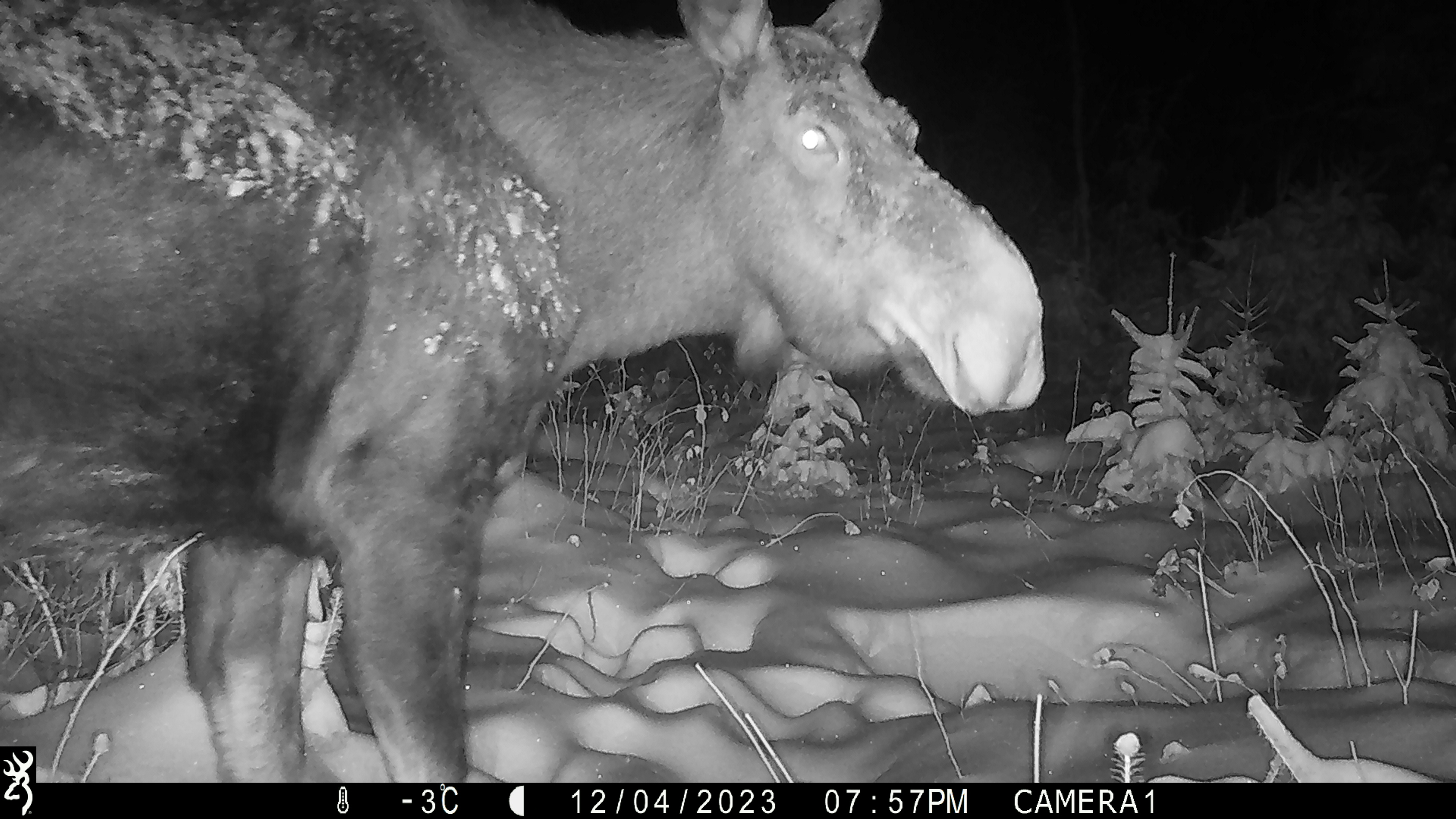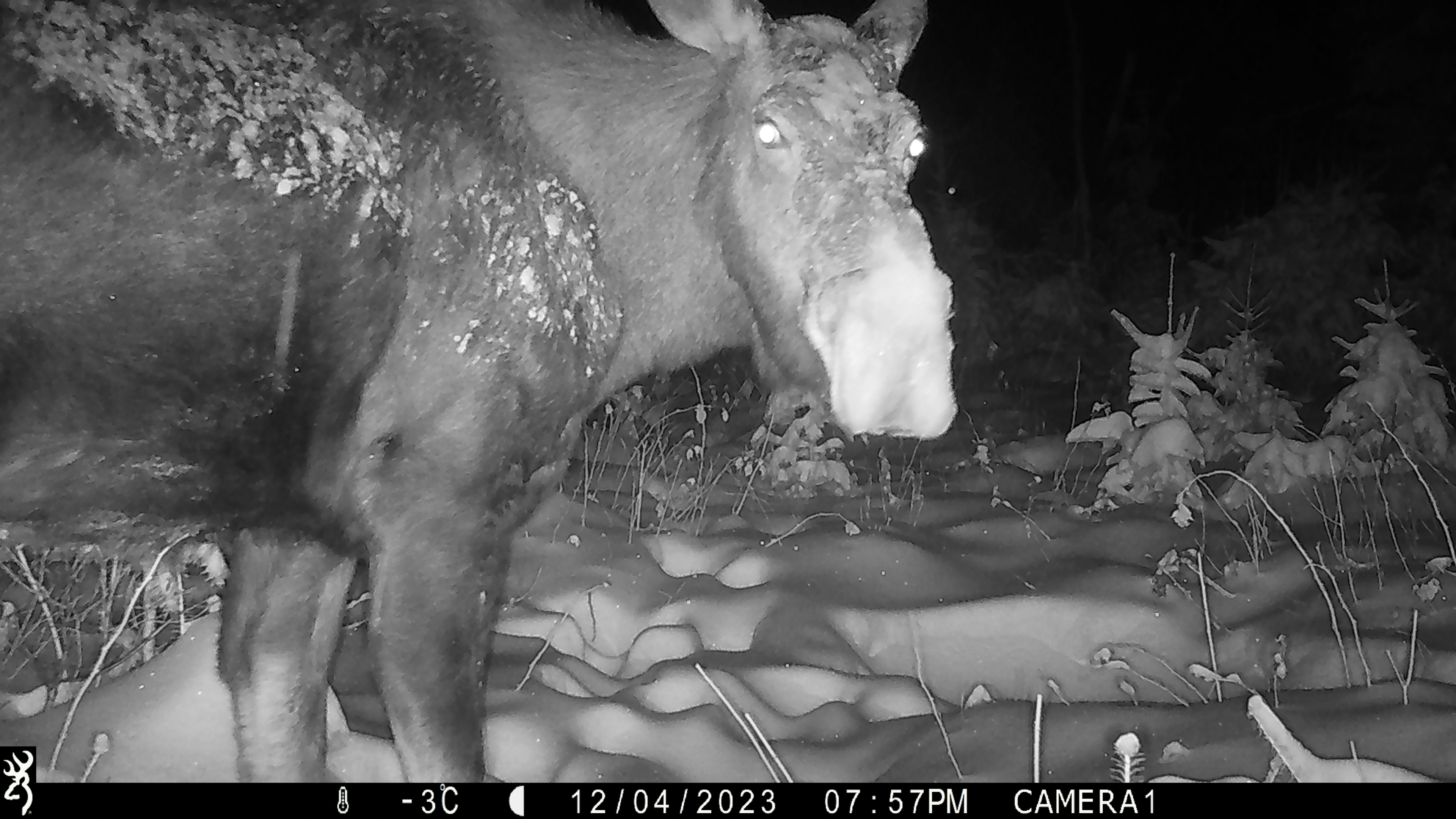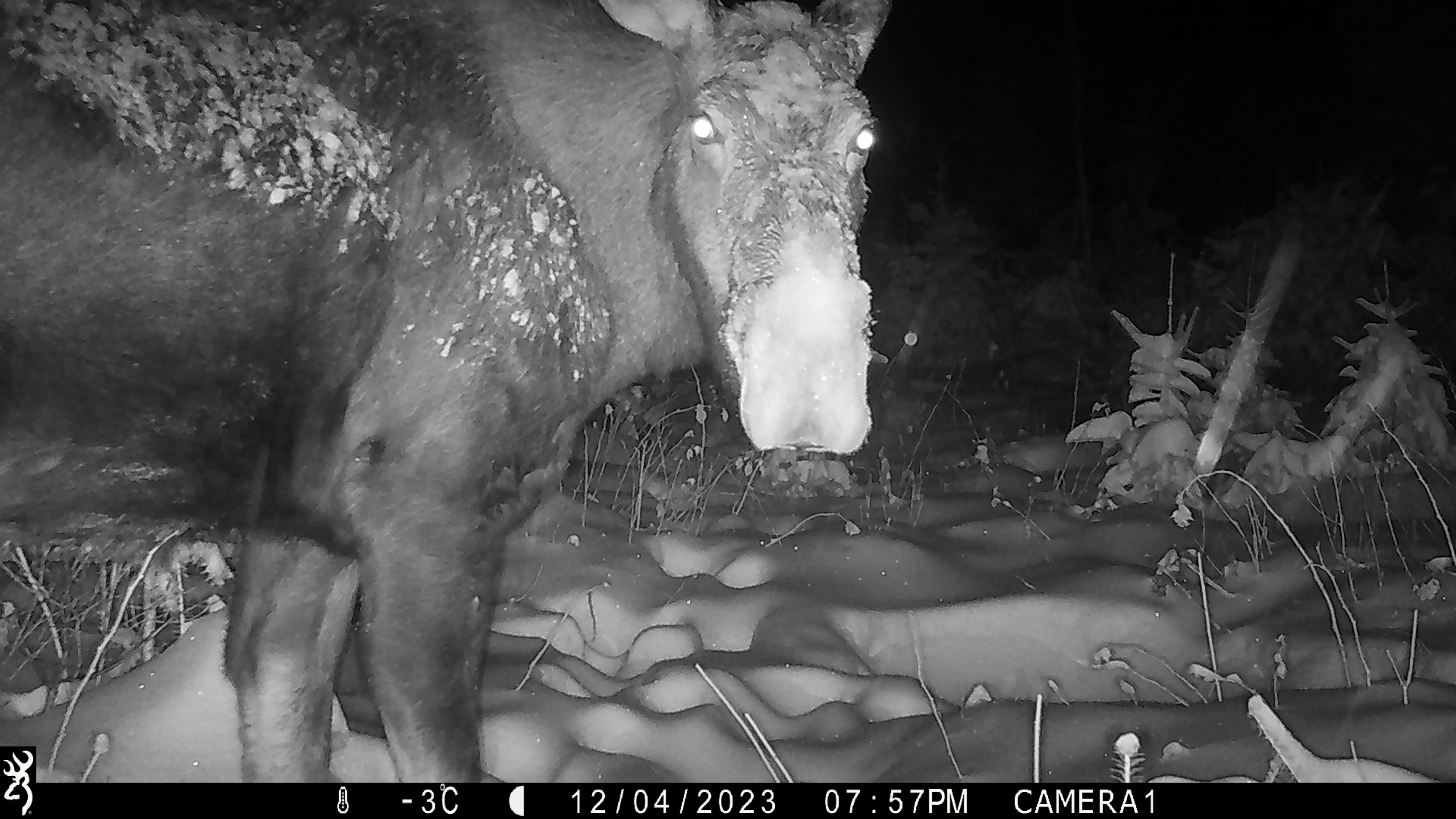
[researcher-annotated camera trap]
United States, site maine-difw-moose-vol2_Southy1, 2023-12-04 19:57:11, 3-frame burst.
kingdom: Animalia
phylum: Chordata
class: Mammalia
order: Artiodactyla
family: Cervidae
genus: Alces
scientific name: Alces alces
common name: moose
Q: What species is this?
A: Moose (Alces alces).